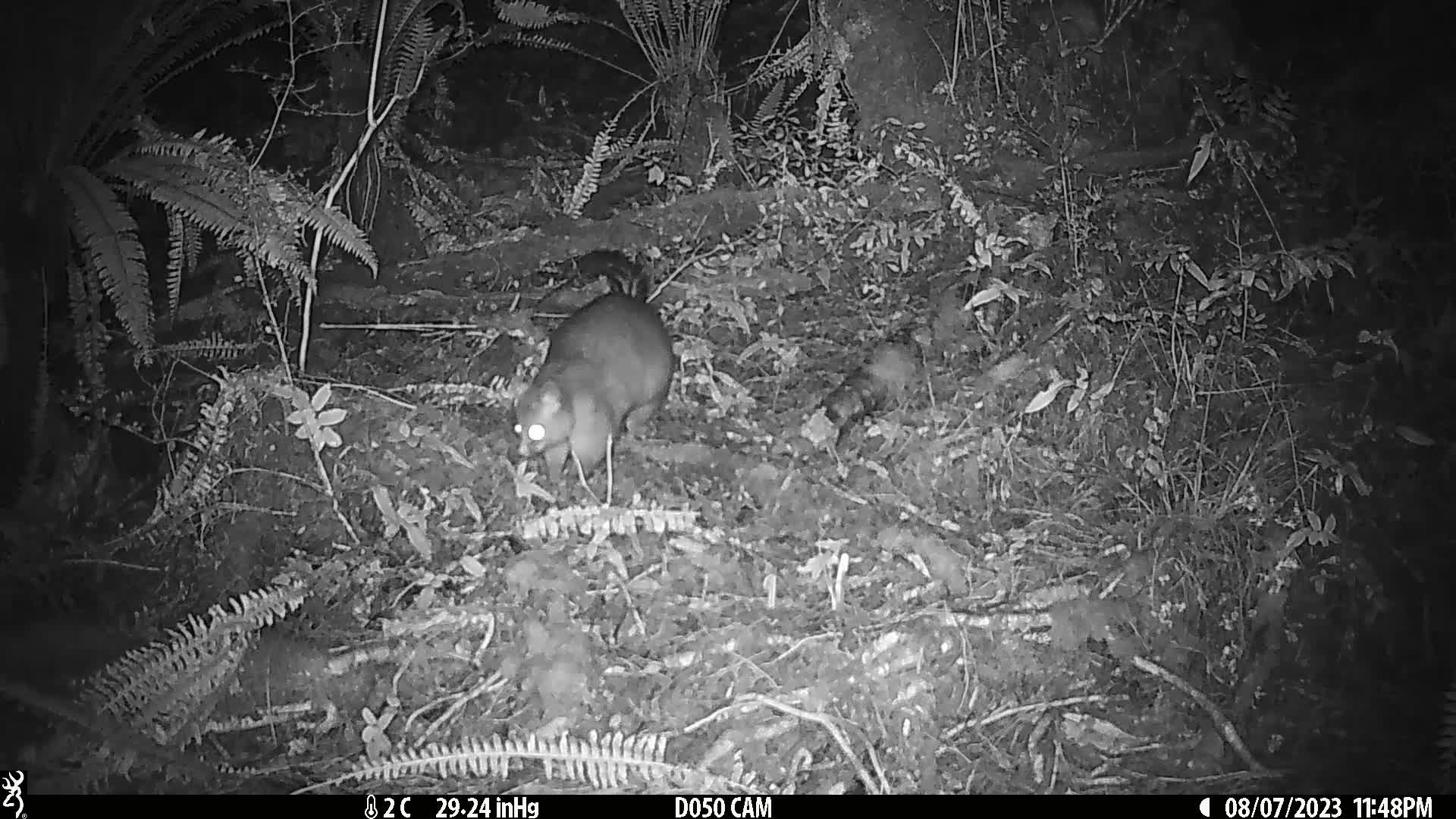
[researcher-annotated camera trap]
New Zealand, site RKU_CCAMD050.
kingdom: Animalia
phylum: Chordata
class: Mammalia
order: Diprotodontia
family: Phalangeridae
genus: Trichosurus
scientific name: Trichosurus vulpecula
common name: common brushtail possum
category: possum